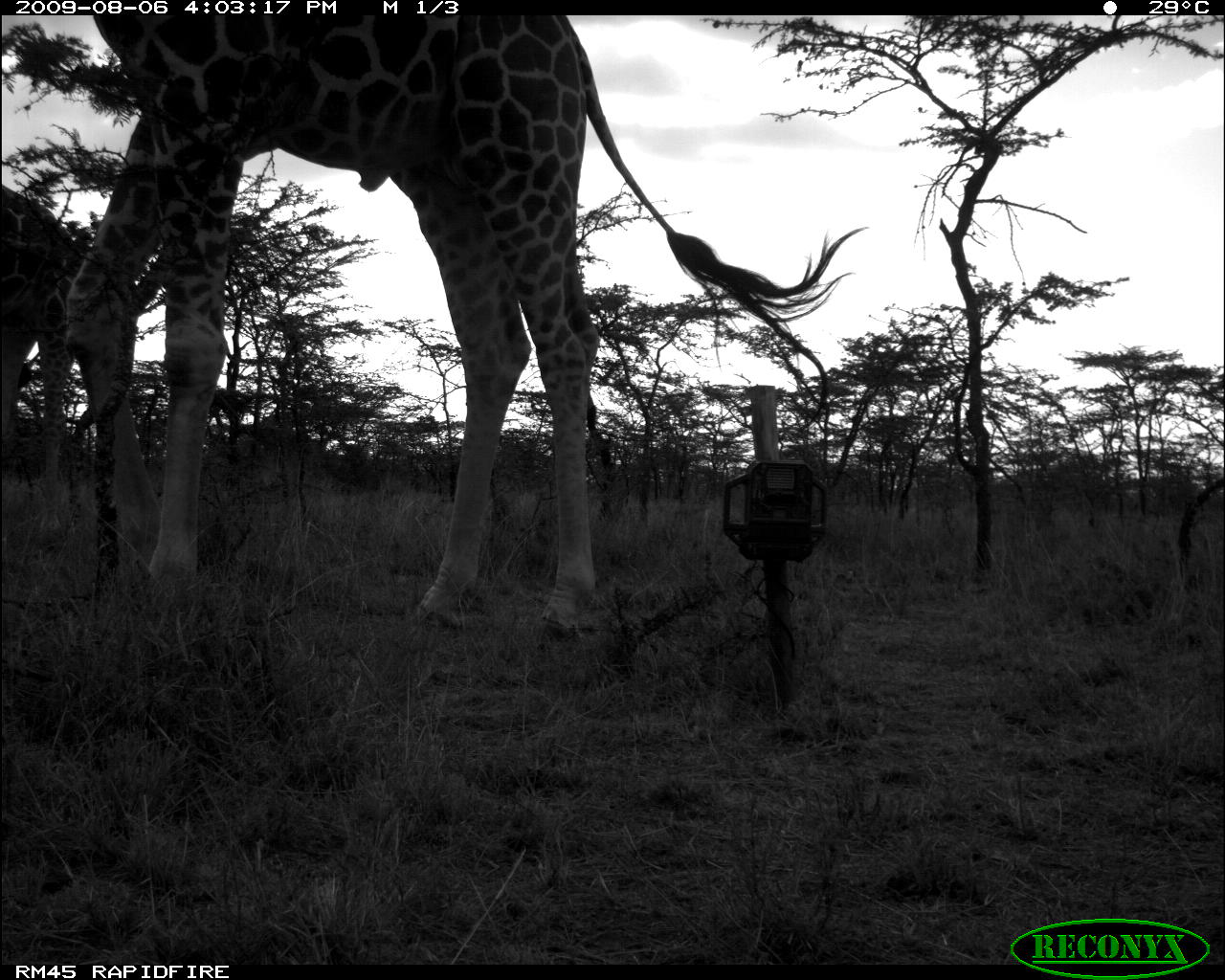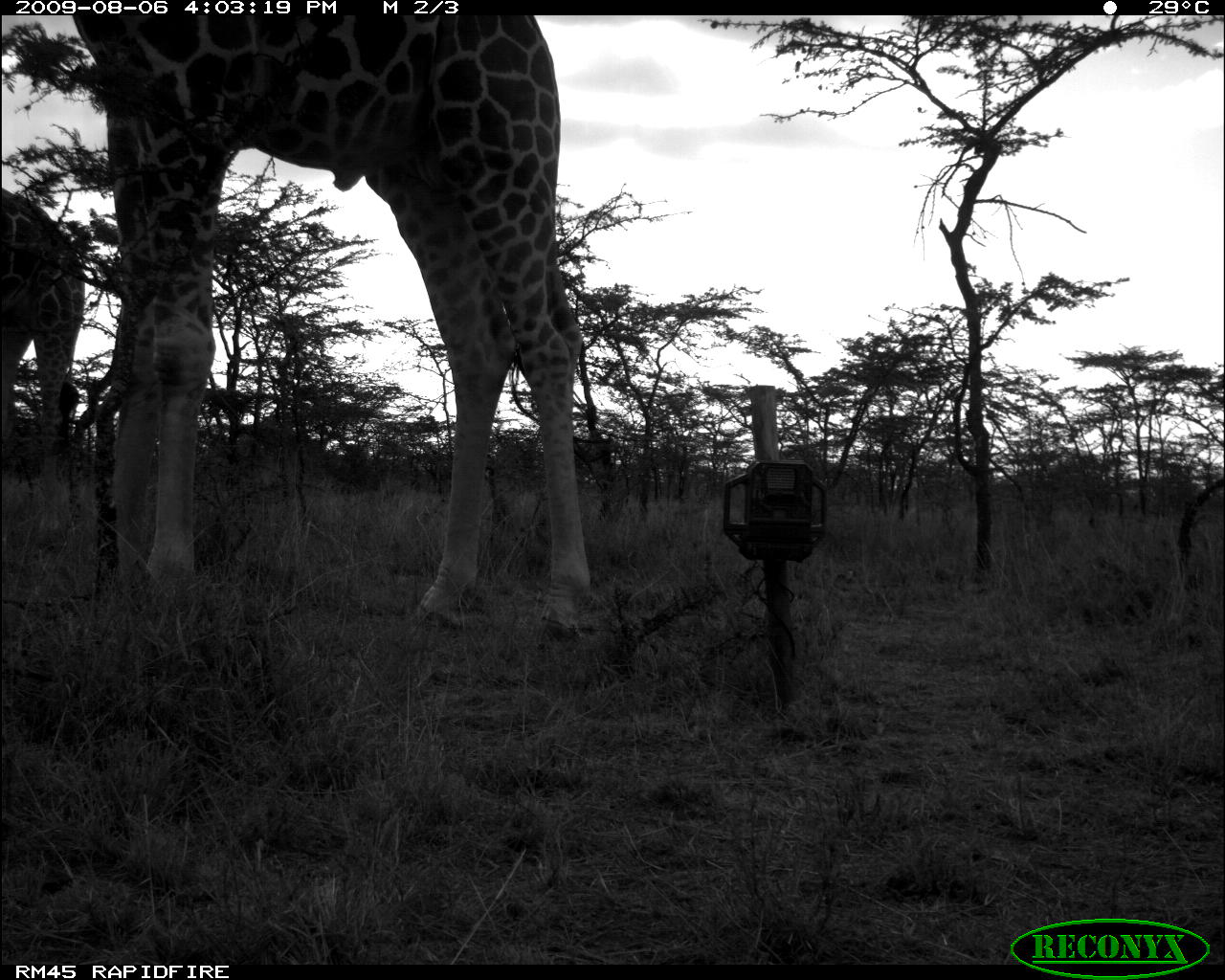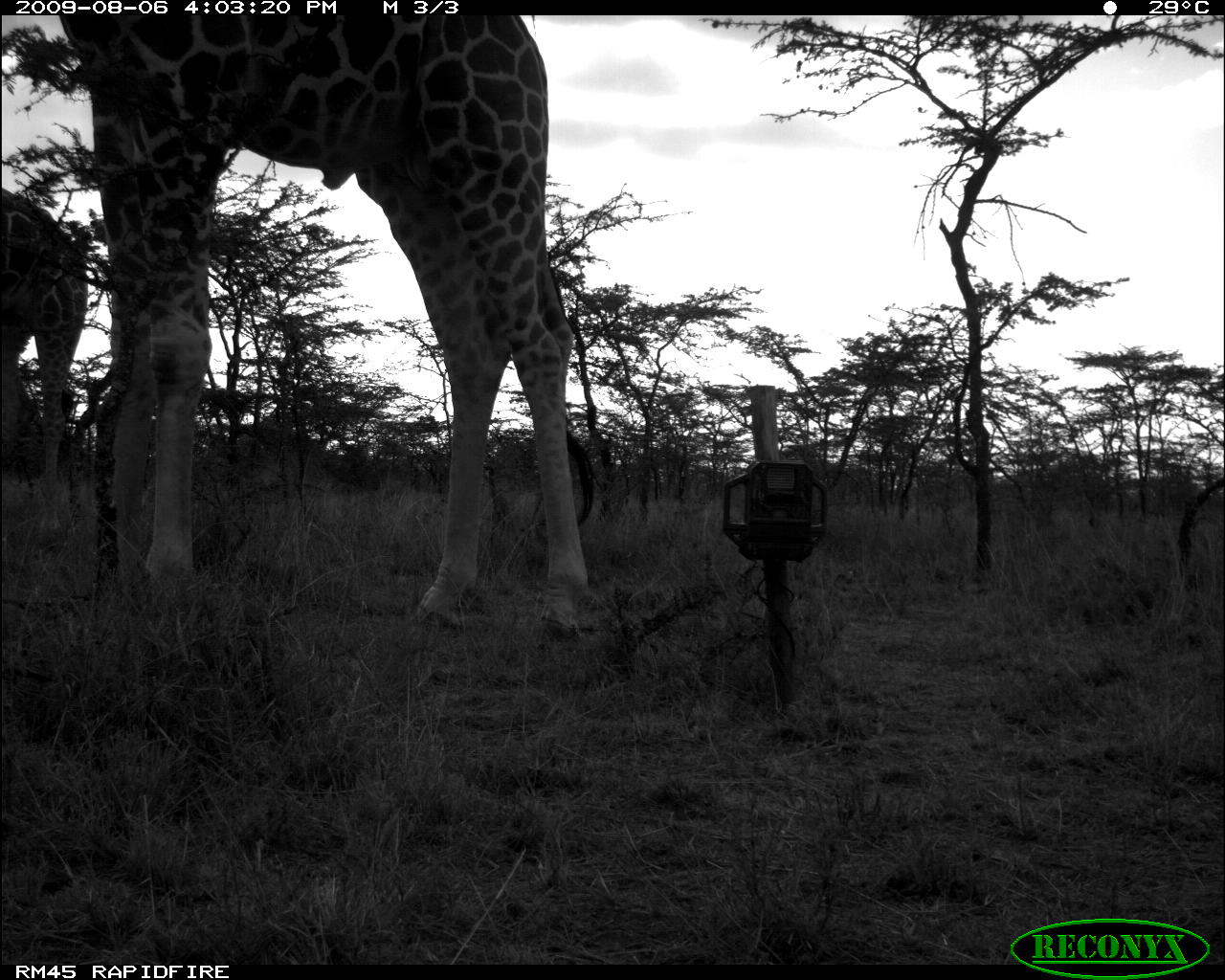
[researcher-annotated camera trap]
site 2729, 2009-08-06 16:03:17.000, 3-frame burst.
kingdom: Animalia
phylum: Chordata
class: Mammalia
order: Artiodactyla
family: Giraffidae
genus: Giraffa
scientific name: Giraffa camelopardalis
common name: giraffe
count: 2